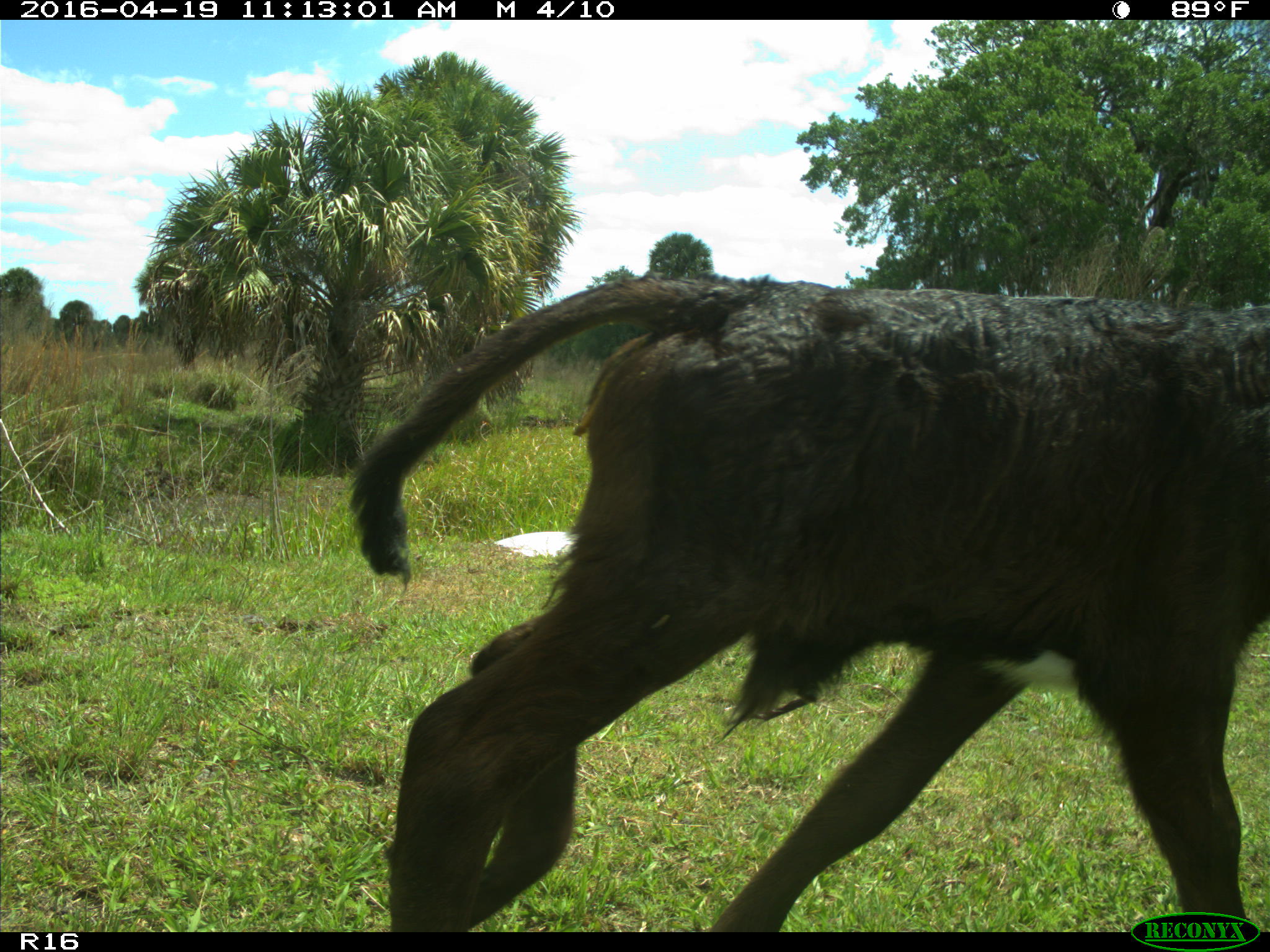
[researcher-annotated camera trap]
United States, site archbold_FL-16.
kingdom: Animalia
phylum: Chordata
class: Mammalia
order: Artiodactyla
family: Bovidae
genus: Bos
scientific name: Bos taurus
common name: domestic cow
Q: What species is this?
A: Bos taurus (domestic cow).